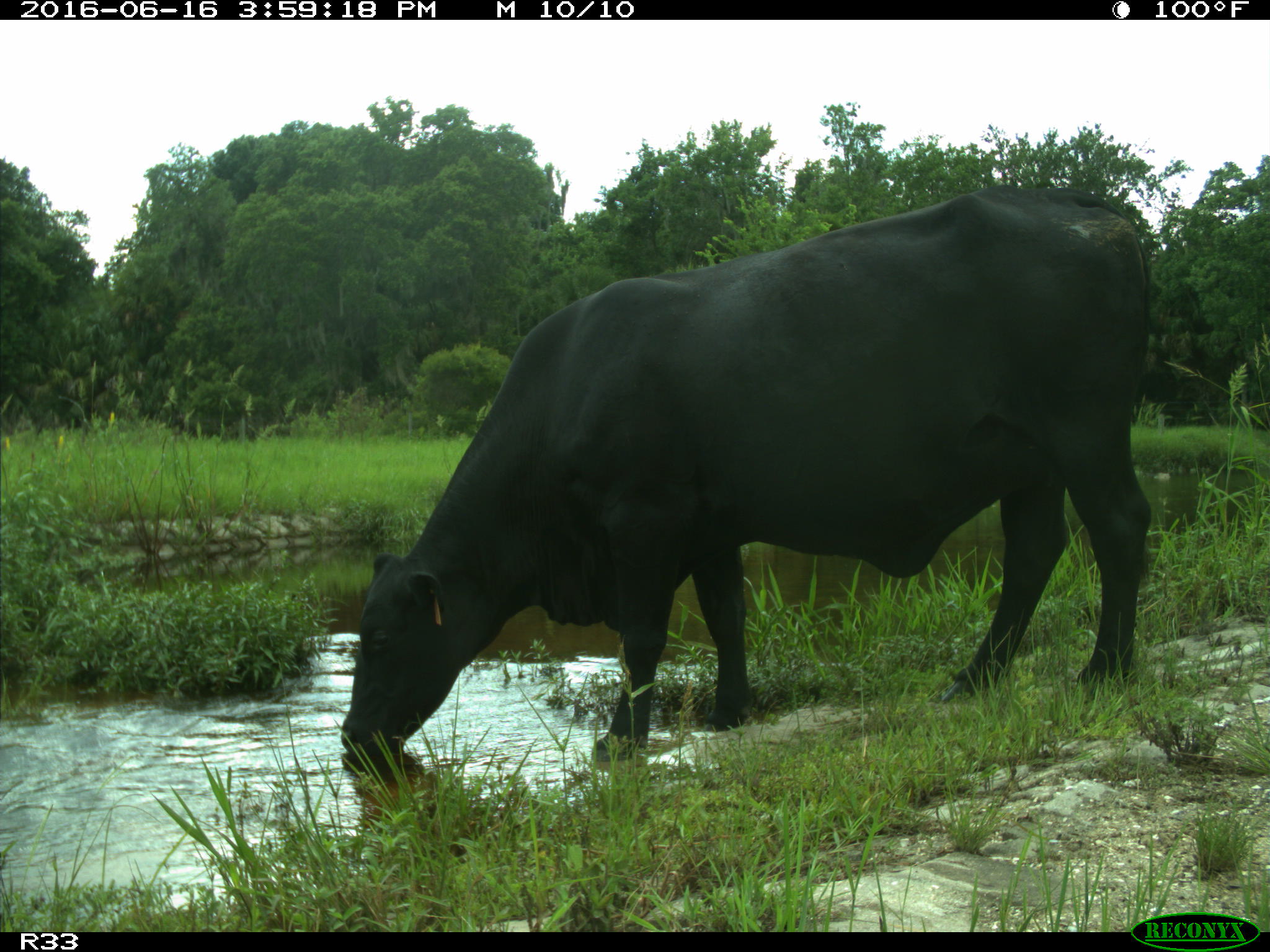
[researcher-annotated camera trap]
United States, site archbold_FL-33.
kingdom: Animalia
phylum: Chordata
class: Mammalia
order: Artiodactyla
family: Bovidae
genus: Bos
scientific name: Bos taurus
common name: domestic cow